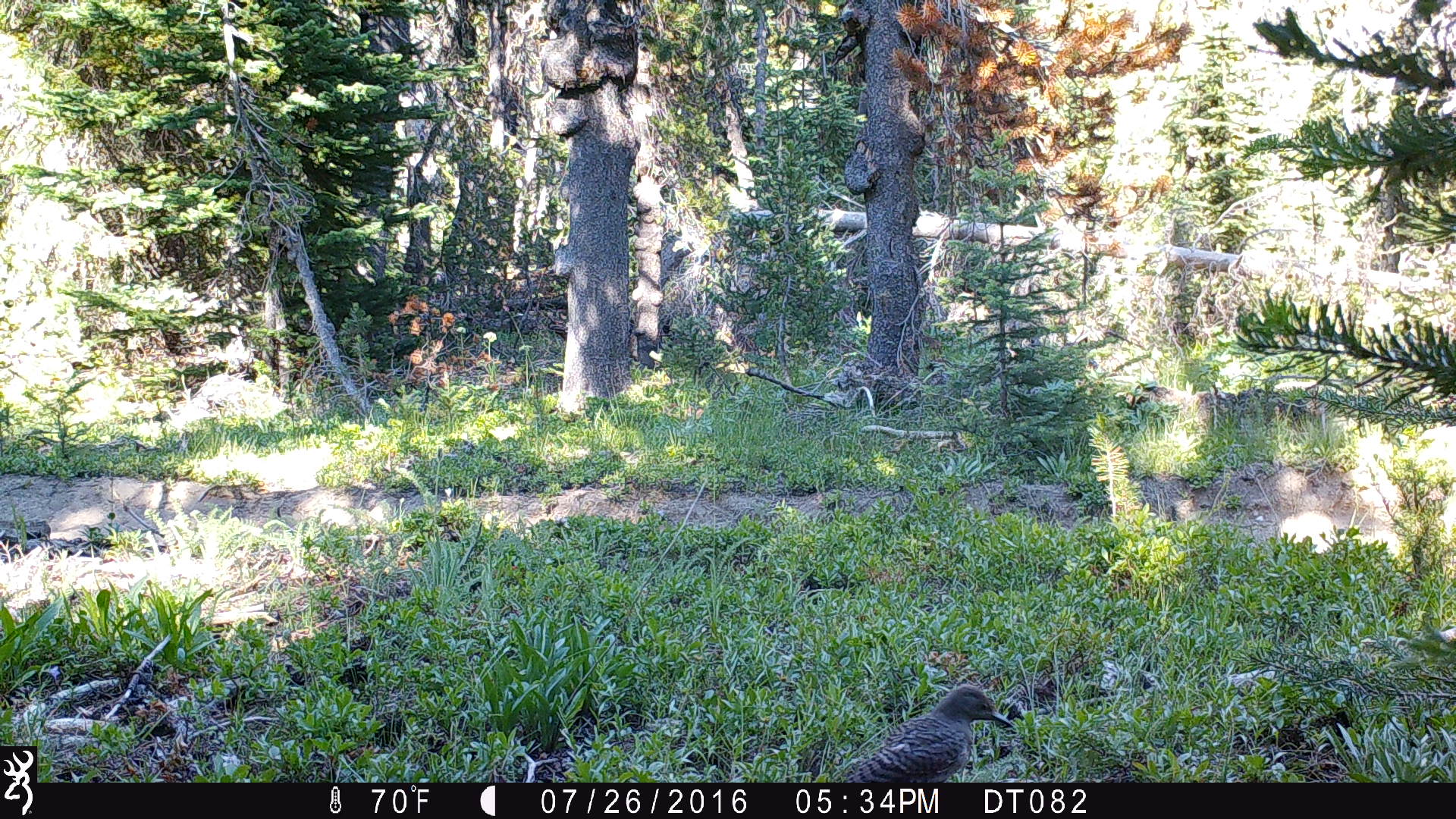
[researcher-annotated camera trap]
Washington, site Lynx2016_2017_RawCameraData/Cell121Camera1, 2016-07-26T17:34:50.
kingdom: Animalia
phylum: Chordata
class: Aves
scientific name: Aves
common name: birds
Aves (birds). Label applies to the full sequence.